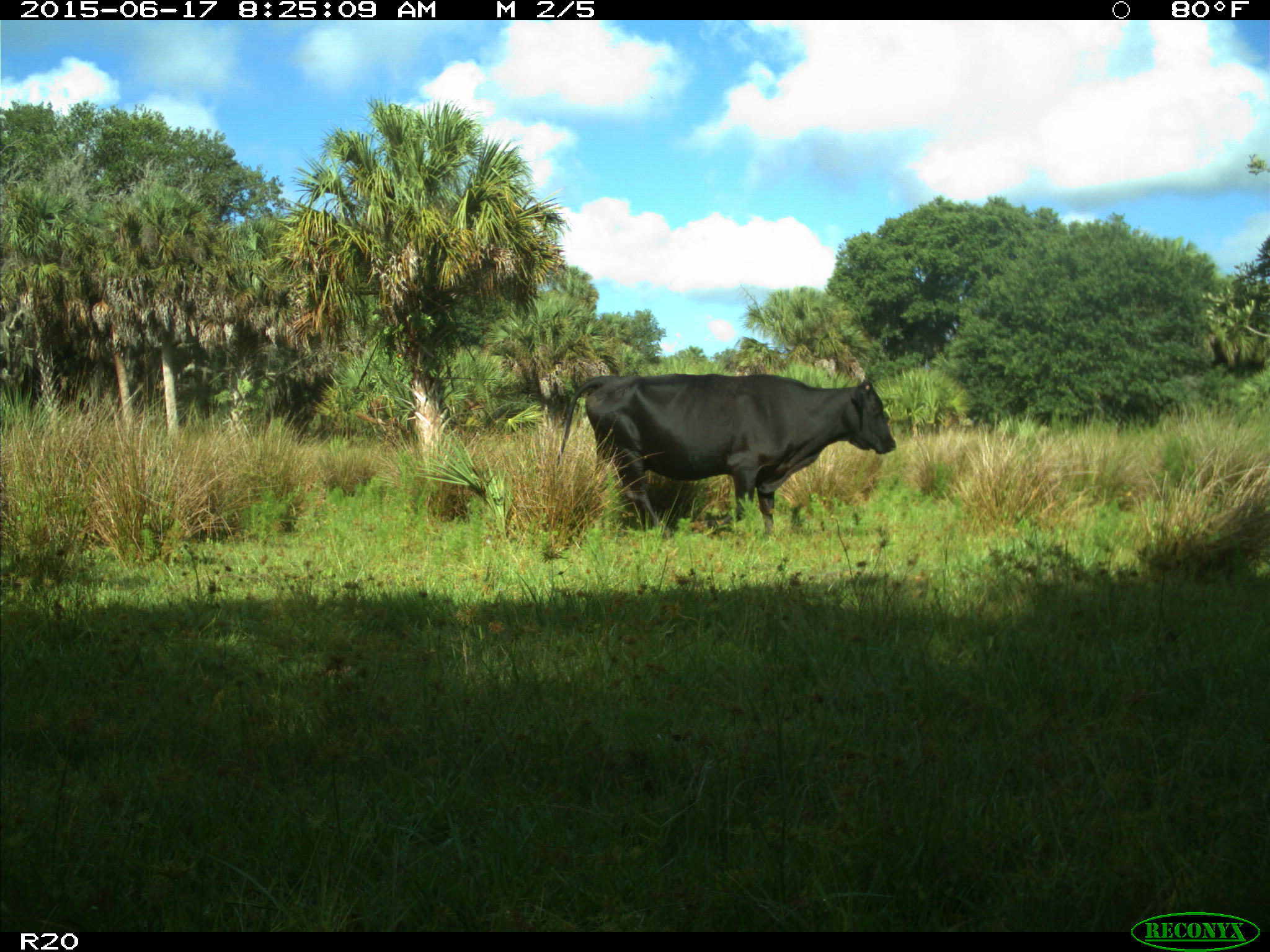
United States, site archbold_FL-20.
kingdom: Animalia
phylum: Chordata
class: Mammalia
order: Artiodactyla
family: Bovidae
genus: Bos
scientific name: Bos taurus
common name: domestic cow